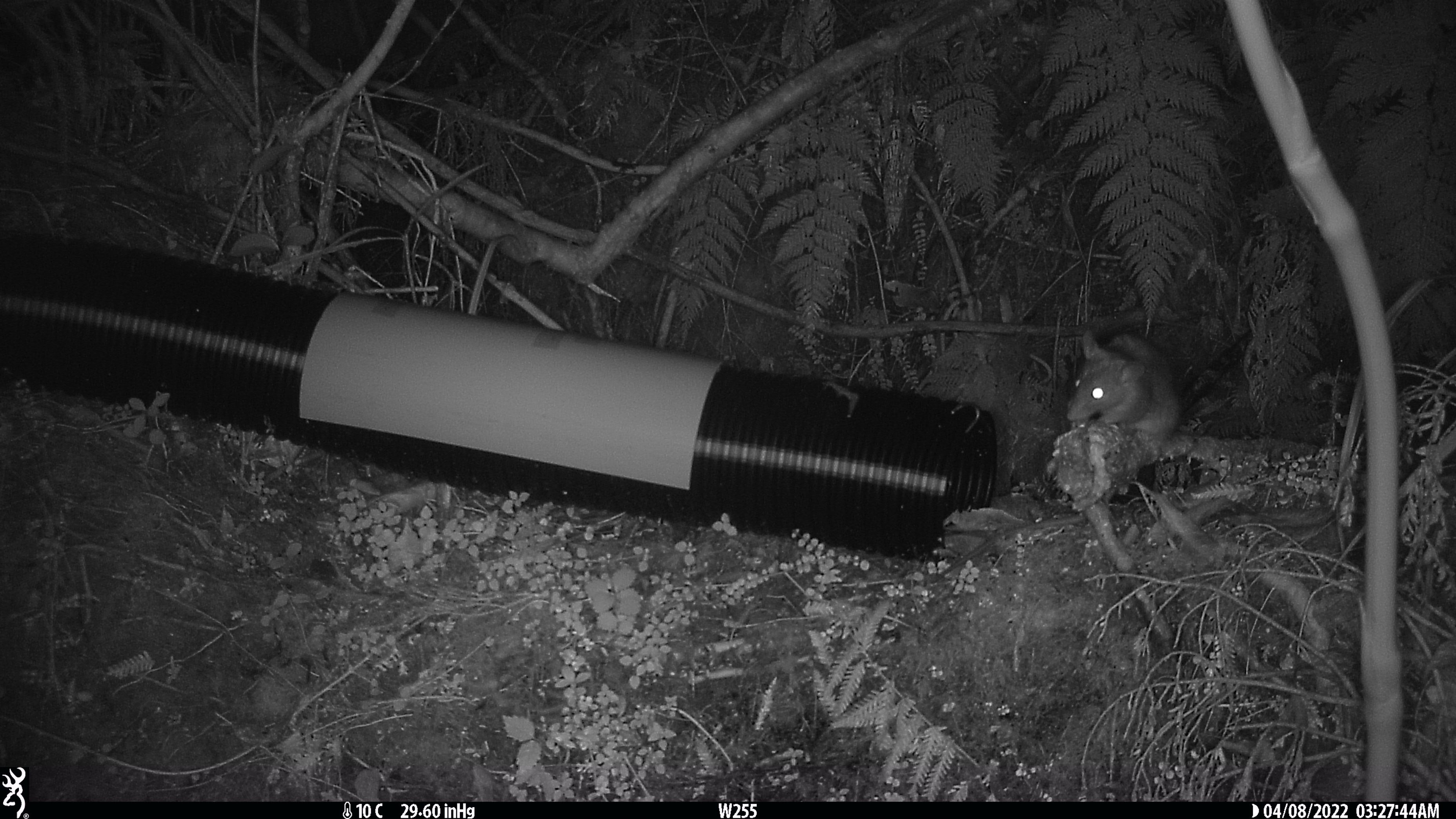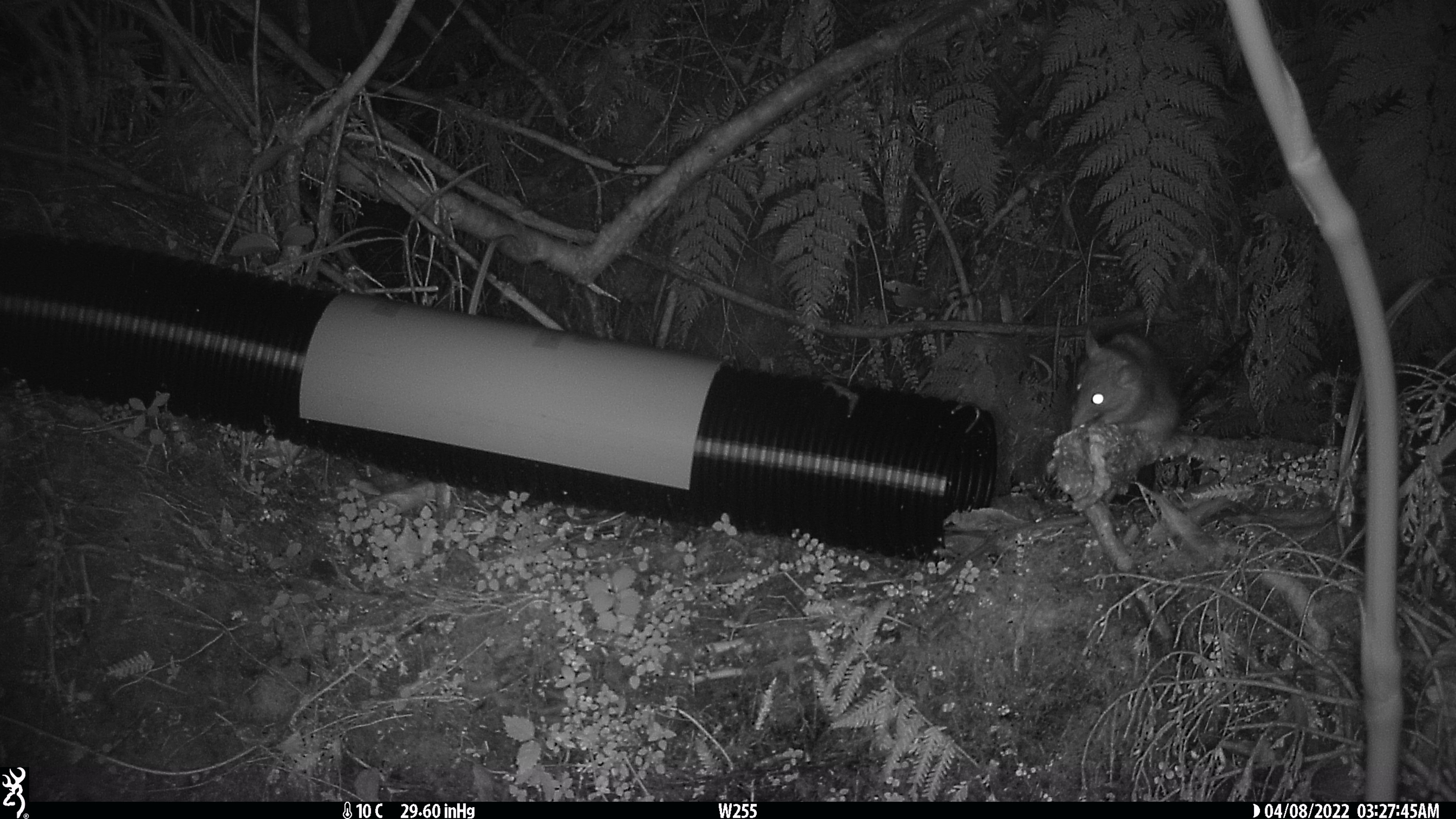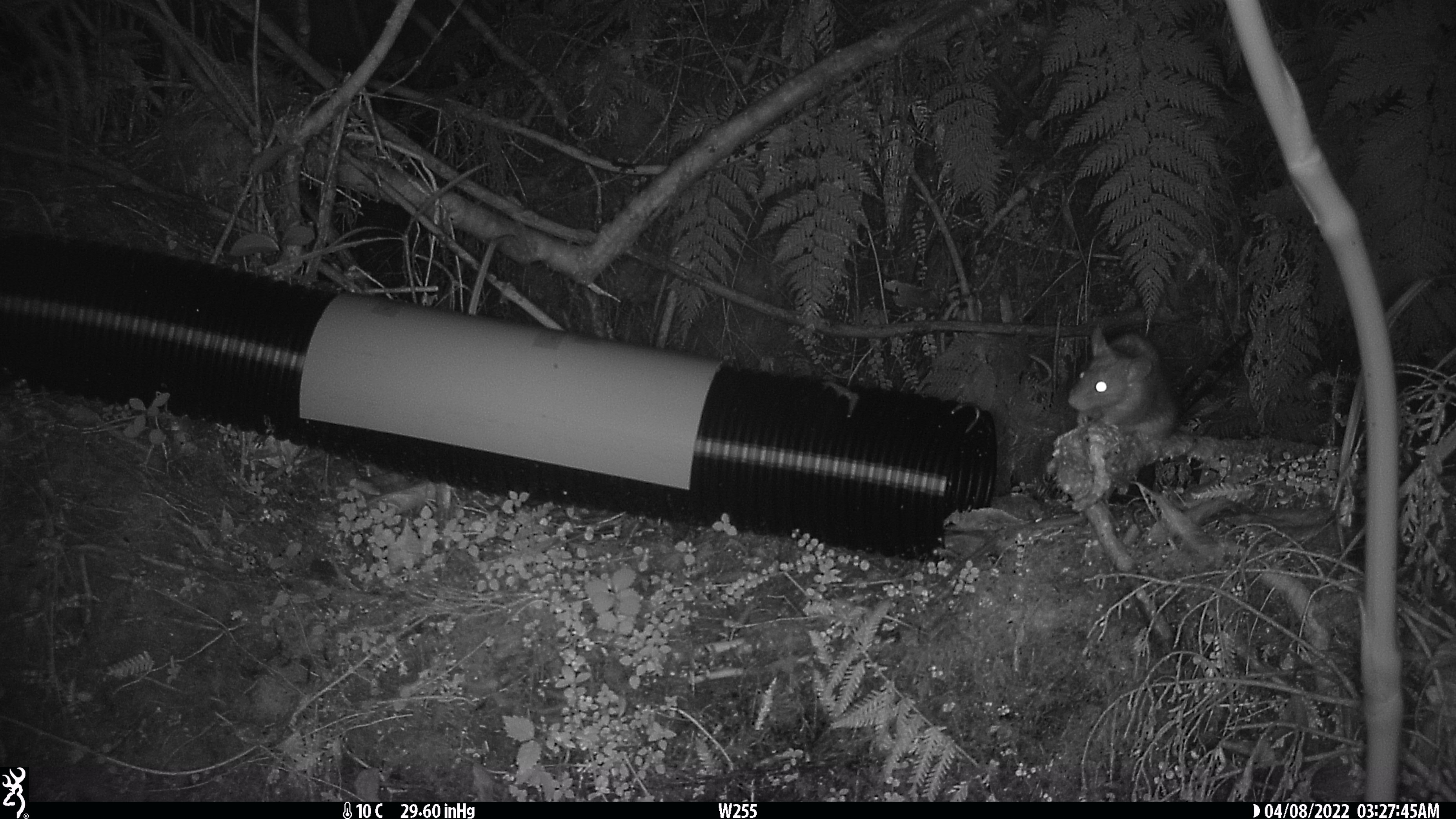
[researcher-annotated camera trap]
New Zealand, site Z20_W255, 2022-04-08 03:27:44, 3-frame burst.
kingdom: Animalia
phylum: Chordata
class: Mammalia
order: Rodentia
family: Muridae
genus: Rattus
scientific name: Rattus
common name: rat